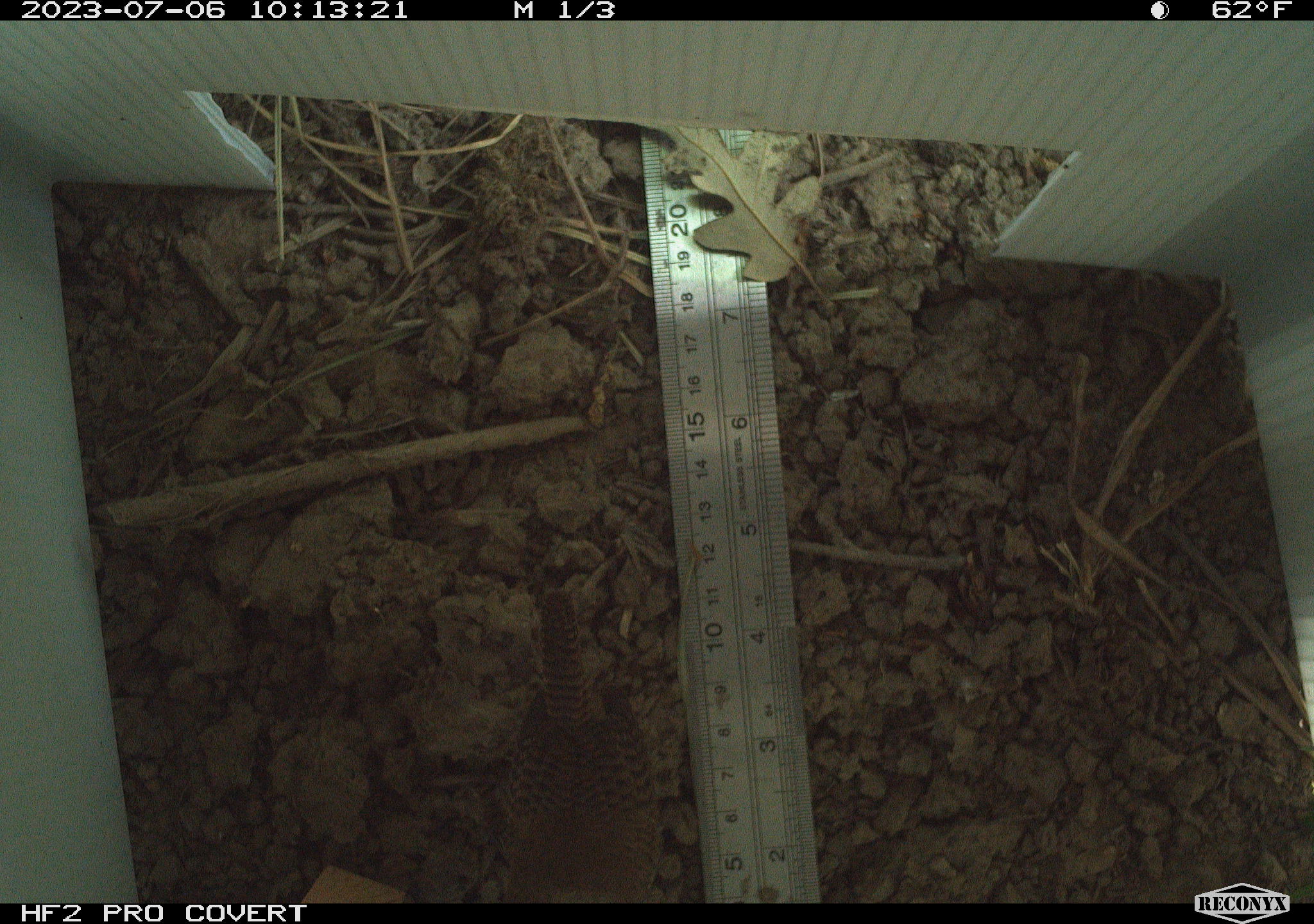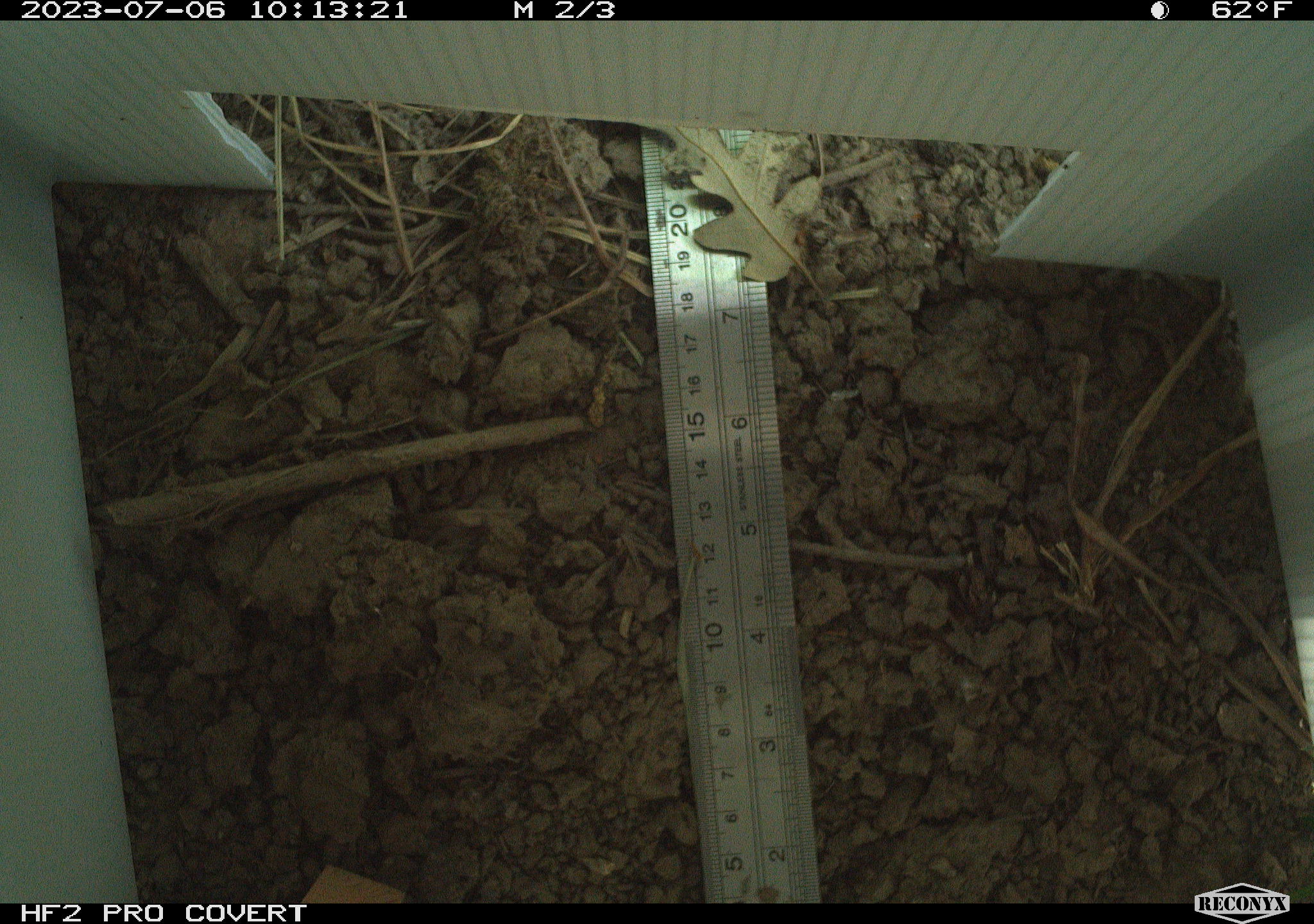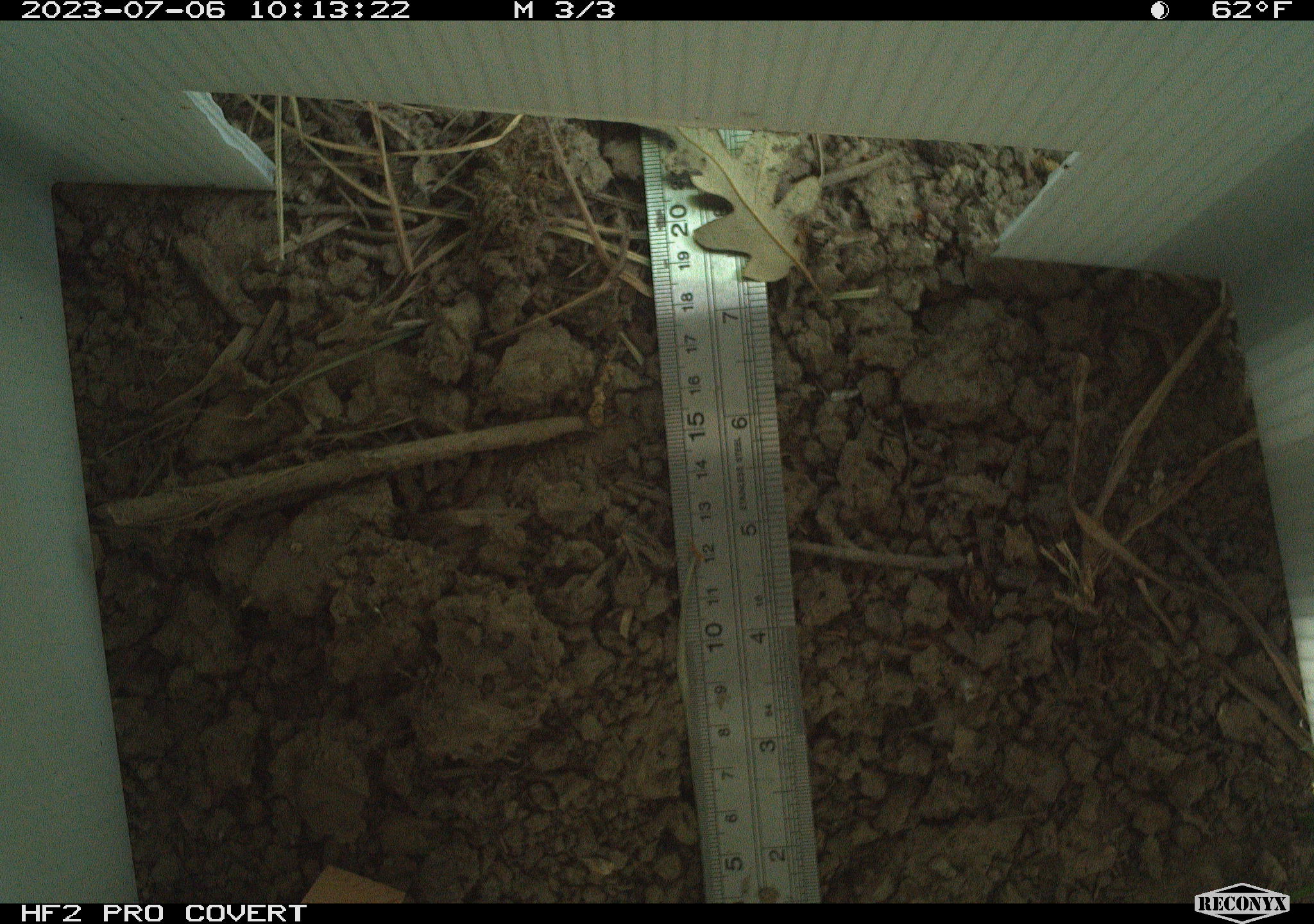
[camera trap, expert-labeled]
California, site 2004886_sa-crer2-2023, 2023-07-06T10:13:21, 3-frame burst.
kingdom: Animalia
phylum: Chordata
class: Aves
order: Passeriformes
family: Troglodytidae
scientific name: Troglodytidae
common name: wren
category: troglodytidae family